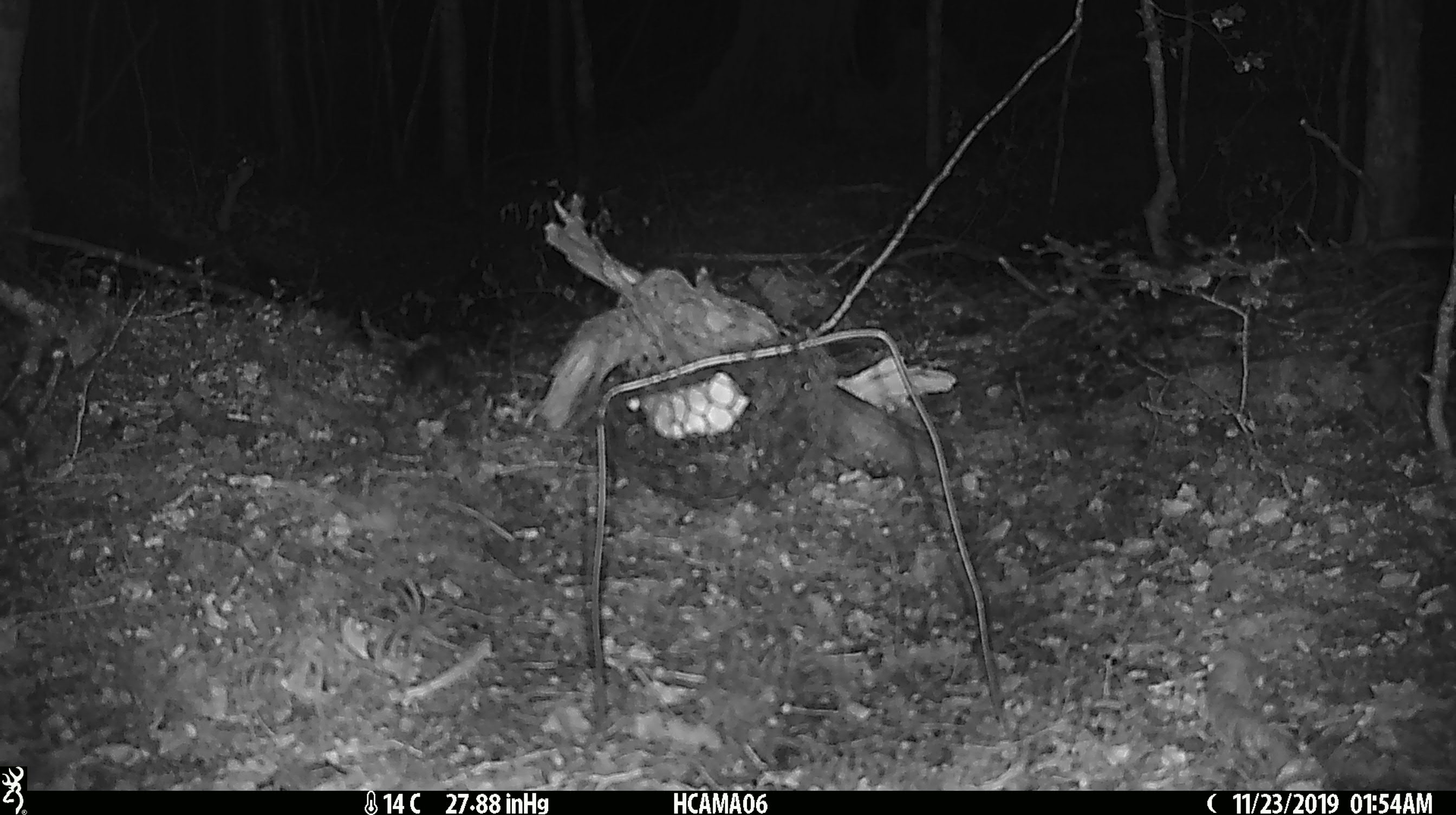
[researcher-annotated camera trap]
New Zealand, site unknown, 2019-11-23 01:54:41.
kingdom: Animalia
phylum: Chordata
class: Mammalia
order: Rodentia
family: Muridae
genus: Mus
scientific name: Mus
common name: mouse